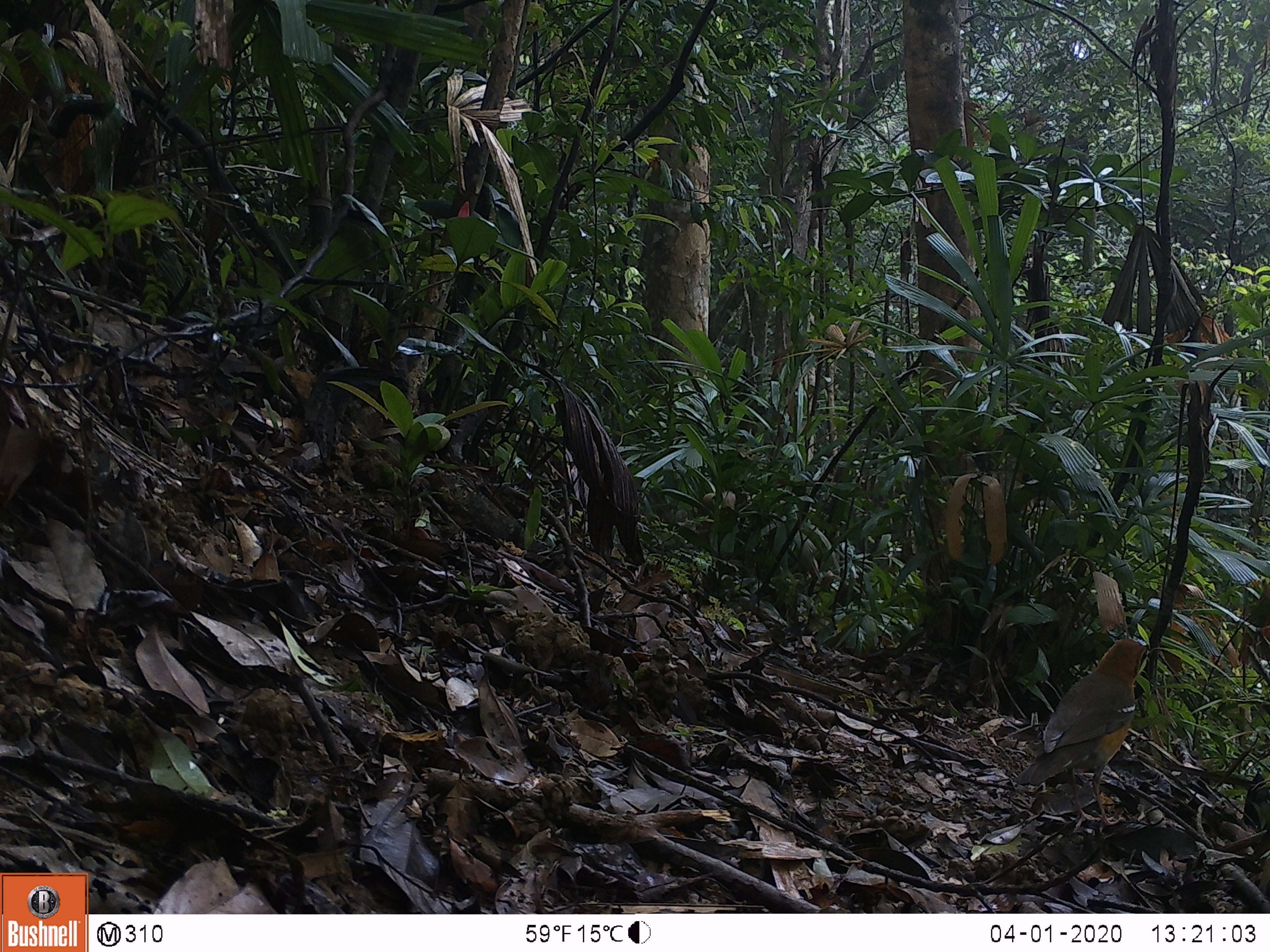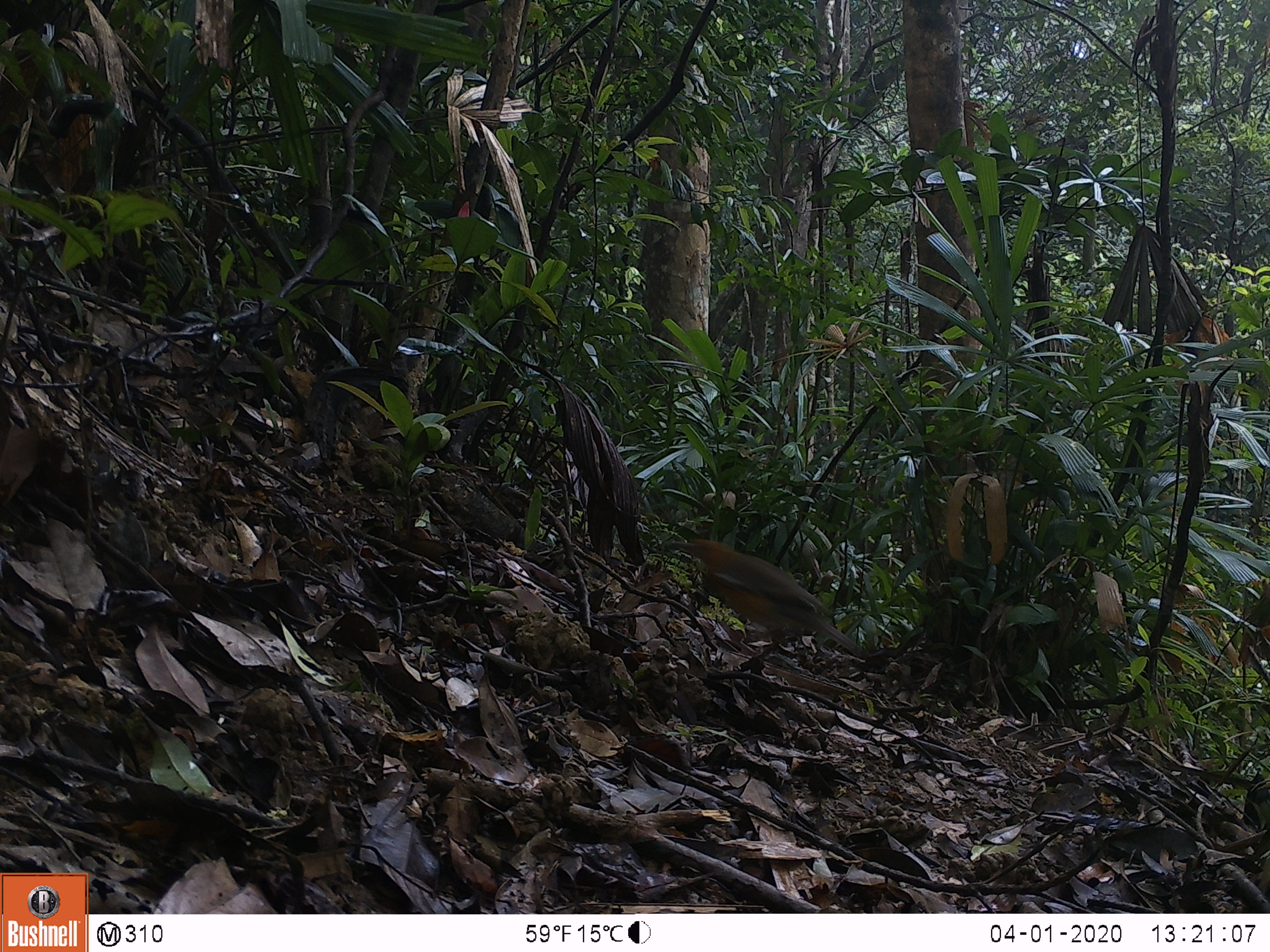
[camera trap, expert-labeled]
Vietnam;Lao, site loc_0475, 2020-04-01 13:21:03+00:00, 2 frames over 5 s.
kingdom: Animalia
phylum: Chordata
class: Aves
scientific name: Aves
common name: bird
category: unidentified bird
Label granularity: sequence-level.